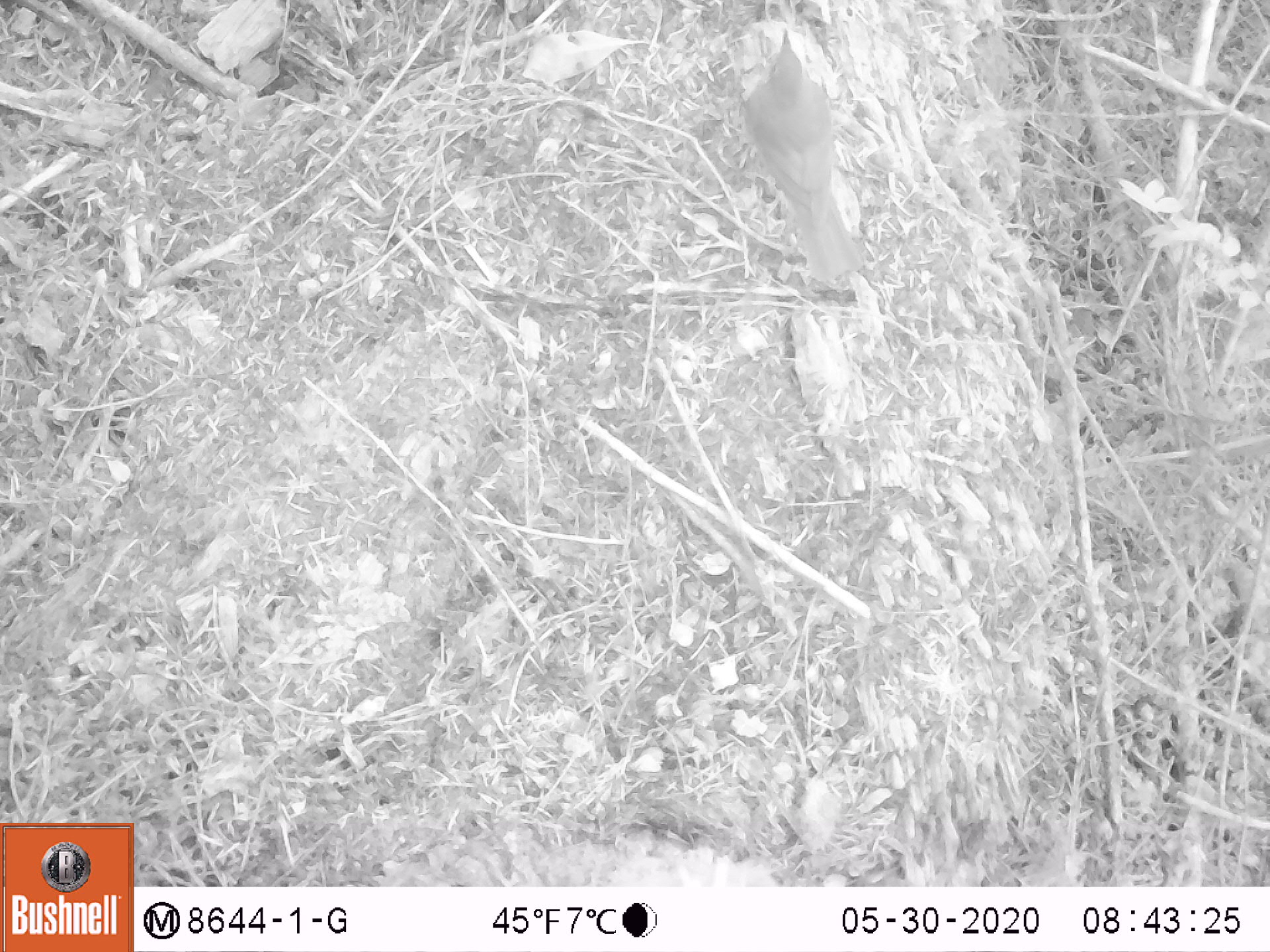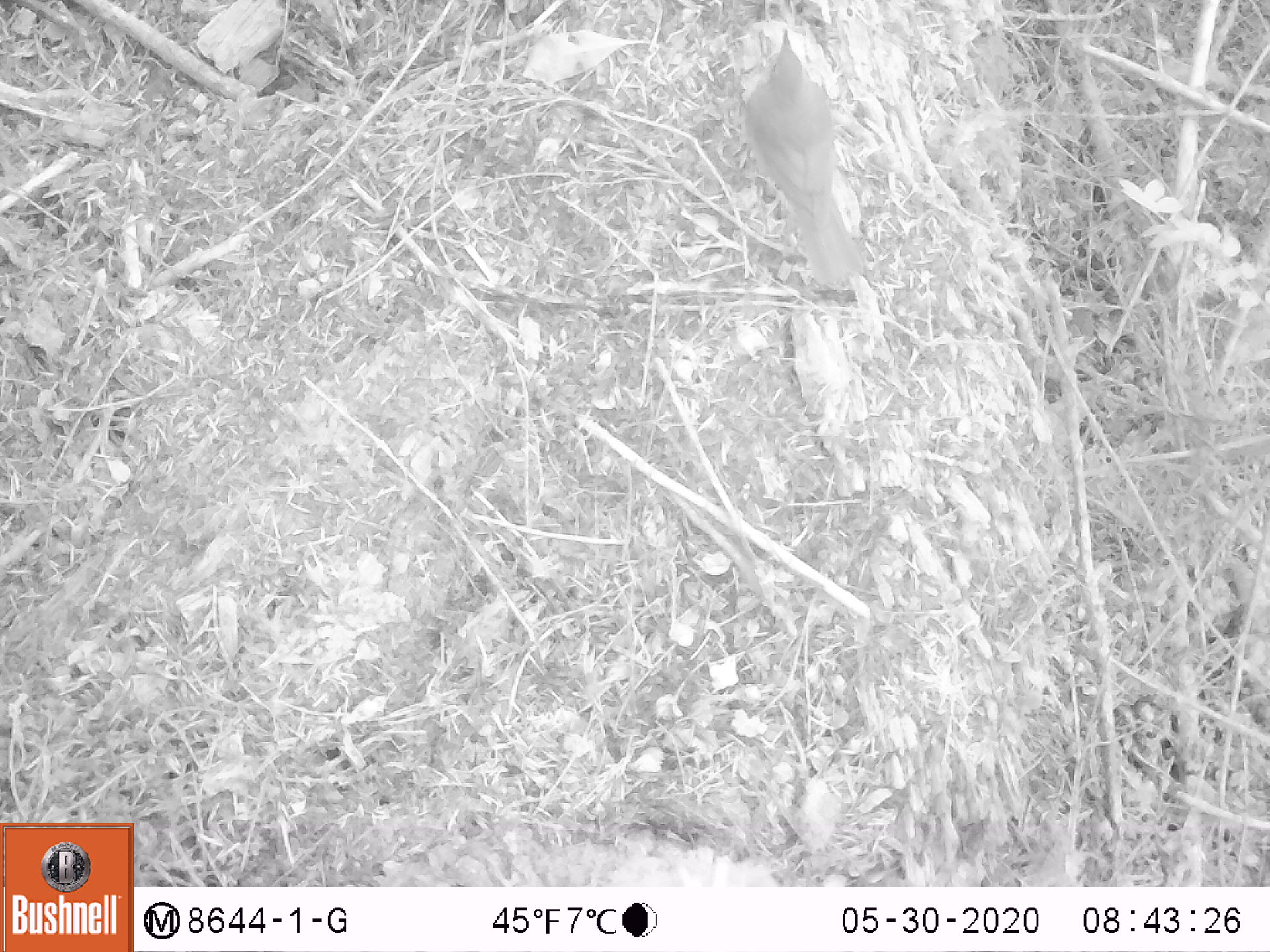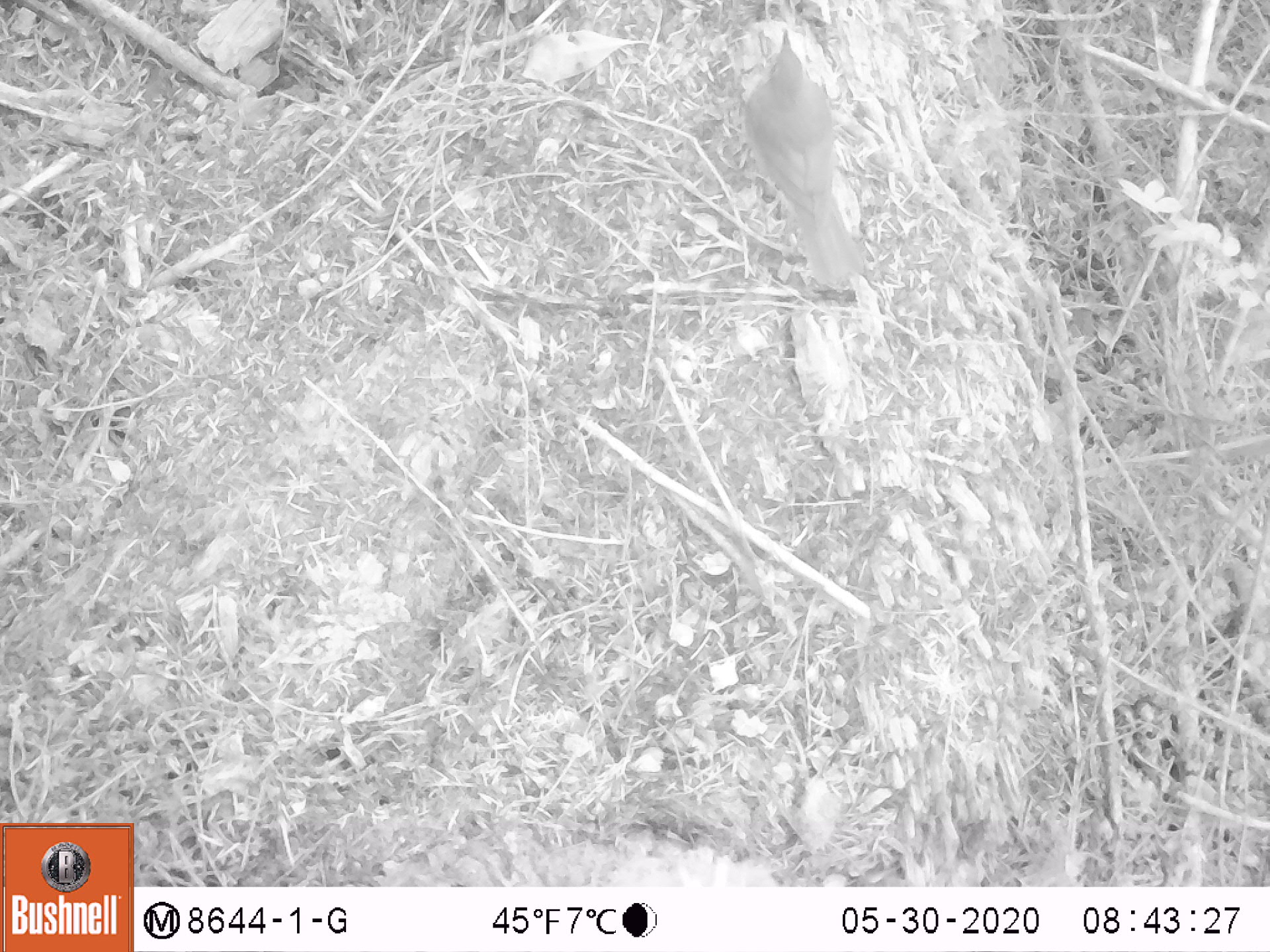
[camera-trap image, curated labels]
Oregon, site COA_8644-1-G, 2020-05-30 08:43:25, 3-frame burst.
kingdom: Animalia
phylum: Chordata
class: Aves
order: Passeriformes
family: Turdidae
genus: Catharus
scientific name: Catharus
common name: brown thrushes and nightingale-thrushes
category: catharus species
Catharus species (brown thrushes and nightingale-thrushes) (Catharus).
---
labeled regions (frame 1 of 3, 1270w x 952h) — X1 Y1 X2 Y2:
catharus species: 723 21 886 298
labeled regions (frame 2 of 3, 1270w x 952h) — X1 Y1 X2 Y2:
catharus species: 726 4 887 303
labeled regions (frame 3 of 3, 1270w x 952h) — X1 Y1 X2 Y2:
catharus species: 729 15 883 314